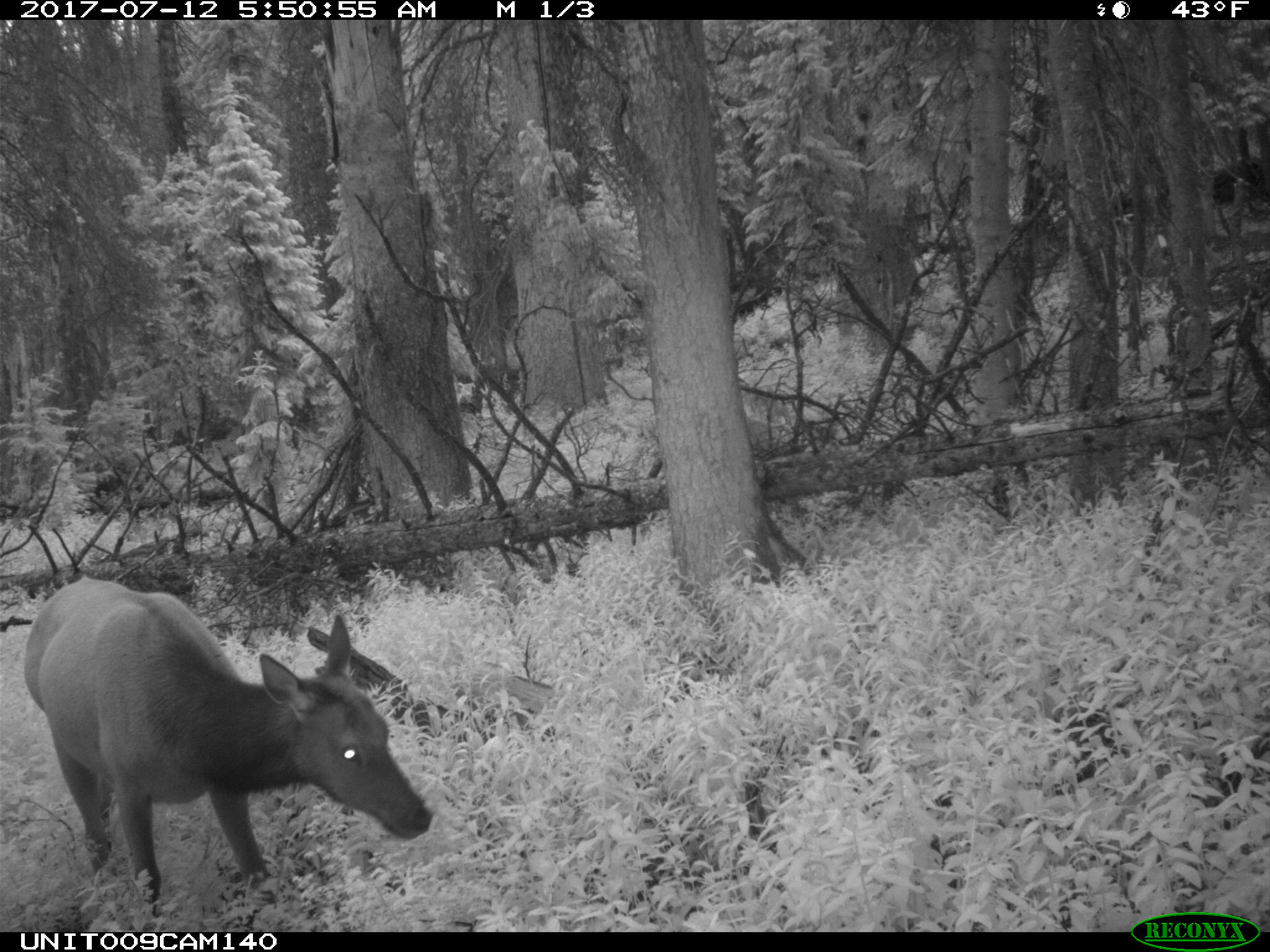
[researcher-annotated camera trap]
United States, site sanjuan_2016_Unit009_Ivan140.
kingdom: Animalia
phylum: Chordata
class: Mammalia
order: Artiodactyla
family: Cervidae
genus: Cervus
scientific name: Cervus elaphus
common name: red deer